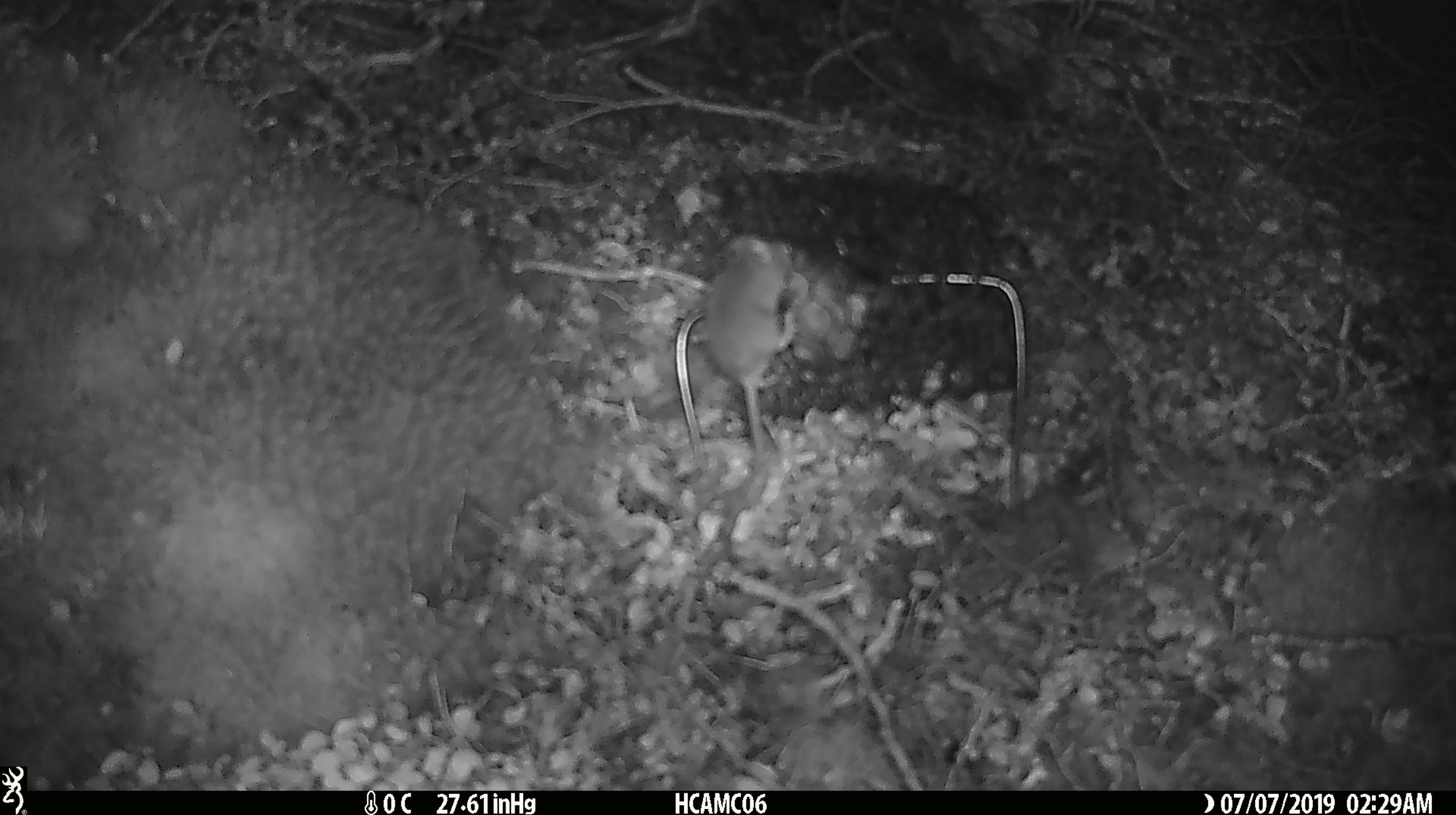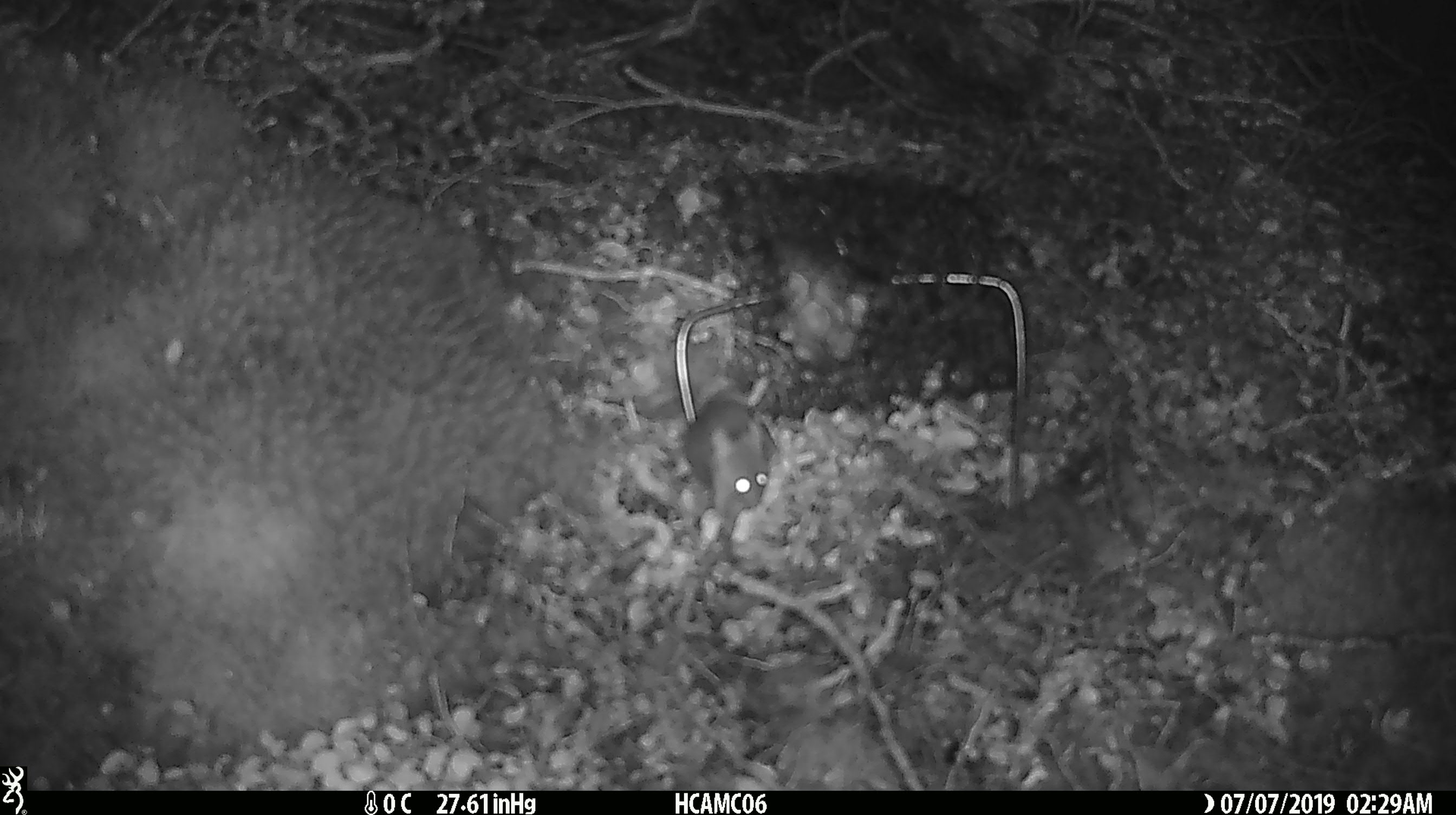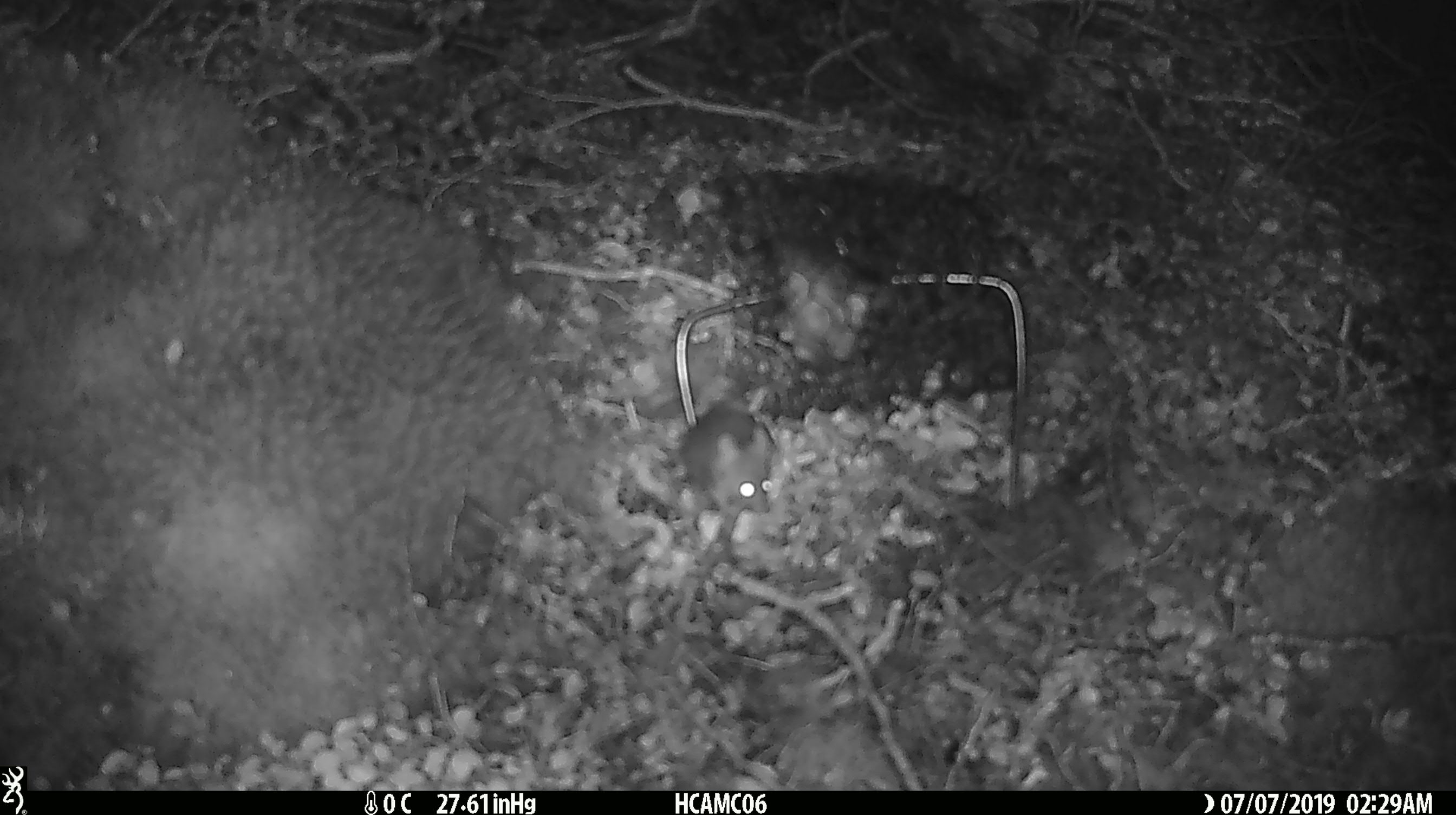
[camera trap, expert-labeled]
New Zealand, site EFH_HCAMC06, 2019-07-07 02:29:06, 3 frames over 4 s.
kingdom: Animalia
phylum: Chordata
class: Mammalia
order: Rodentia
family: Muridae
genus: Mus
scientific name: Mus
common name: mouse